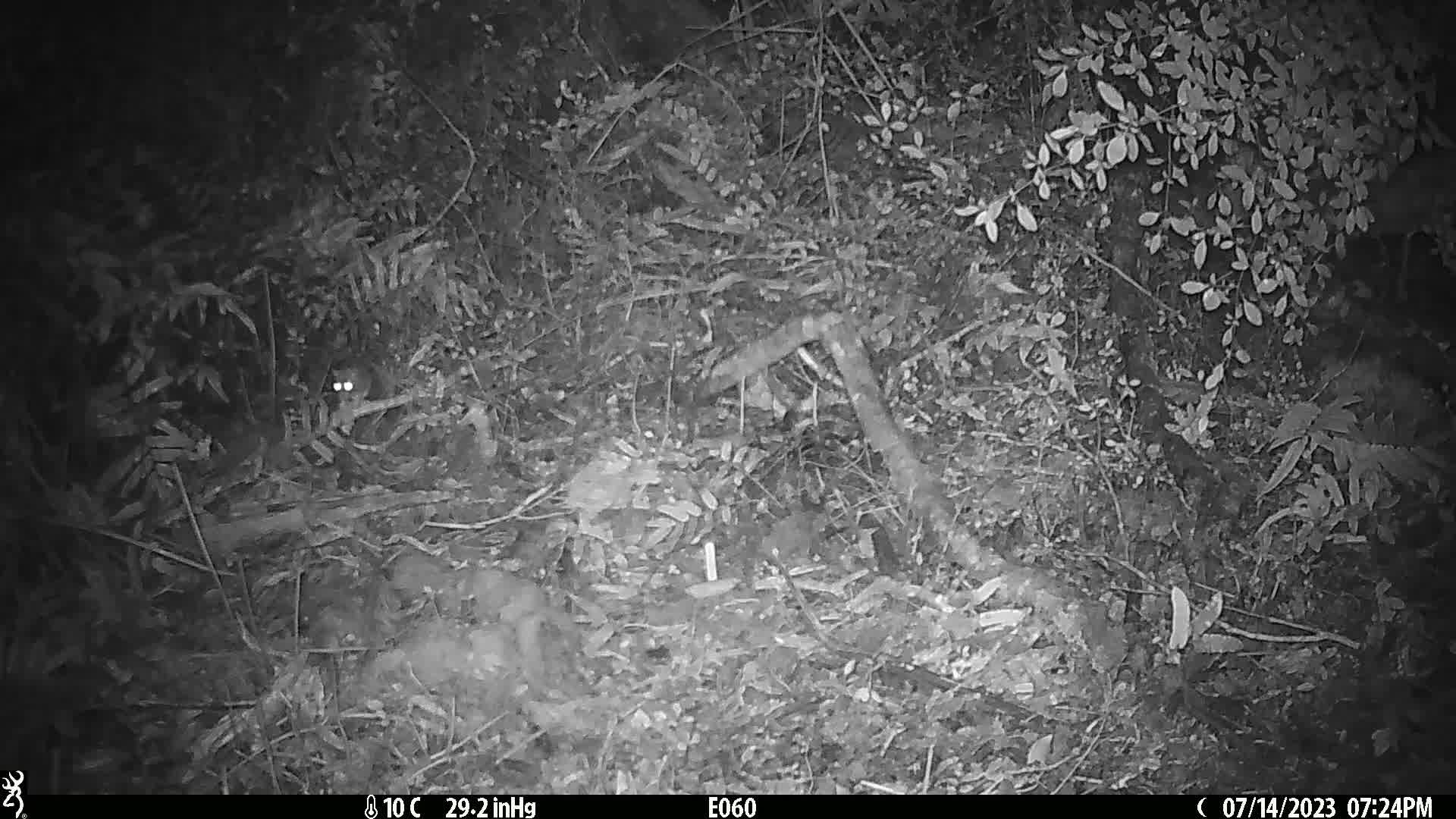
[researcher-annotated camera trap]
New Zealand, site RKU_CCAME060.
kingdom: Animalia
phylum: Chordata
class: Mammalia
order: Rodentia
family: Muridae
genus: Rattus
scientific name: Rattus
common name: rat